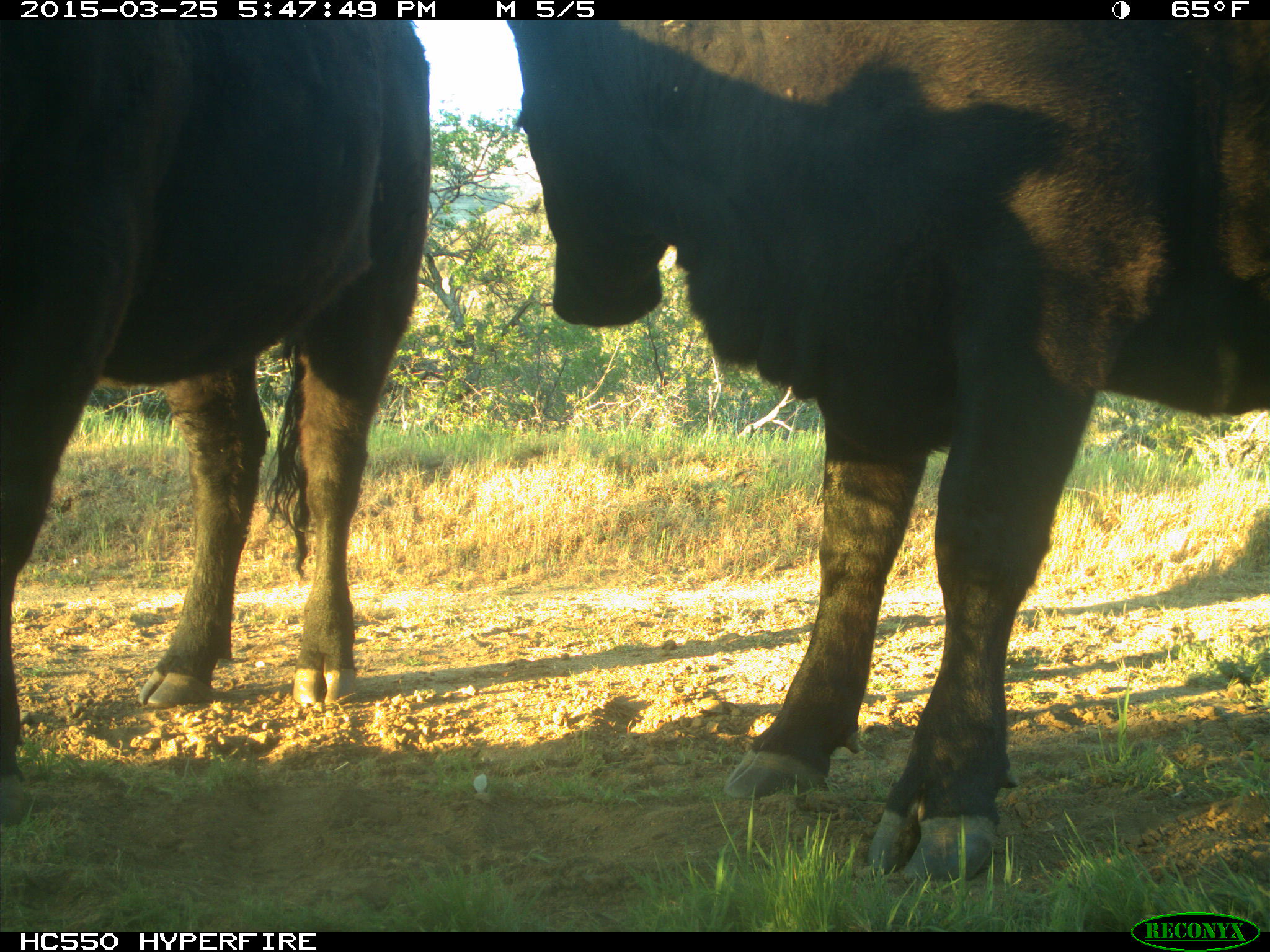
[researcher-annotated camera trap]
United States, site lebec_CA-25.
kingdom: Animalia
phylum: Chordata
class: Mammalia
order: Artiodactyla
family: Bovidae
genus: Bos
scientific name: Bos taurus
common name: domestic cow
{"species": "Bos taurus (domestic cow)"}